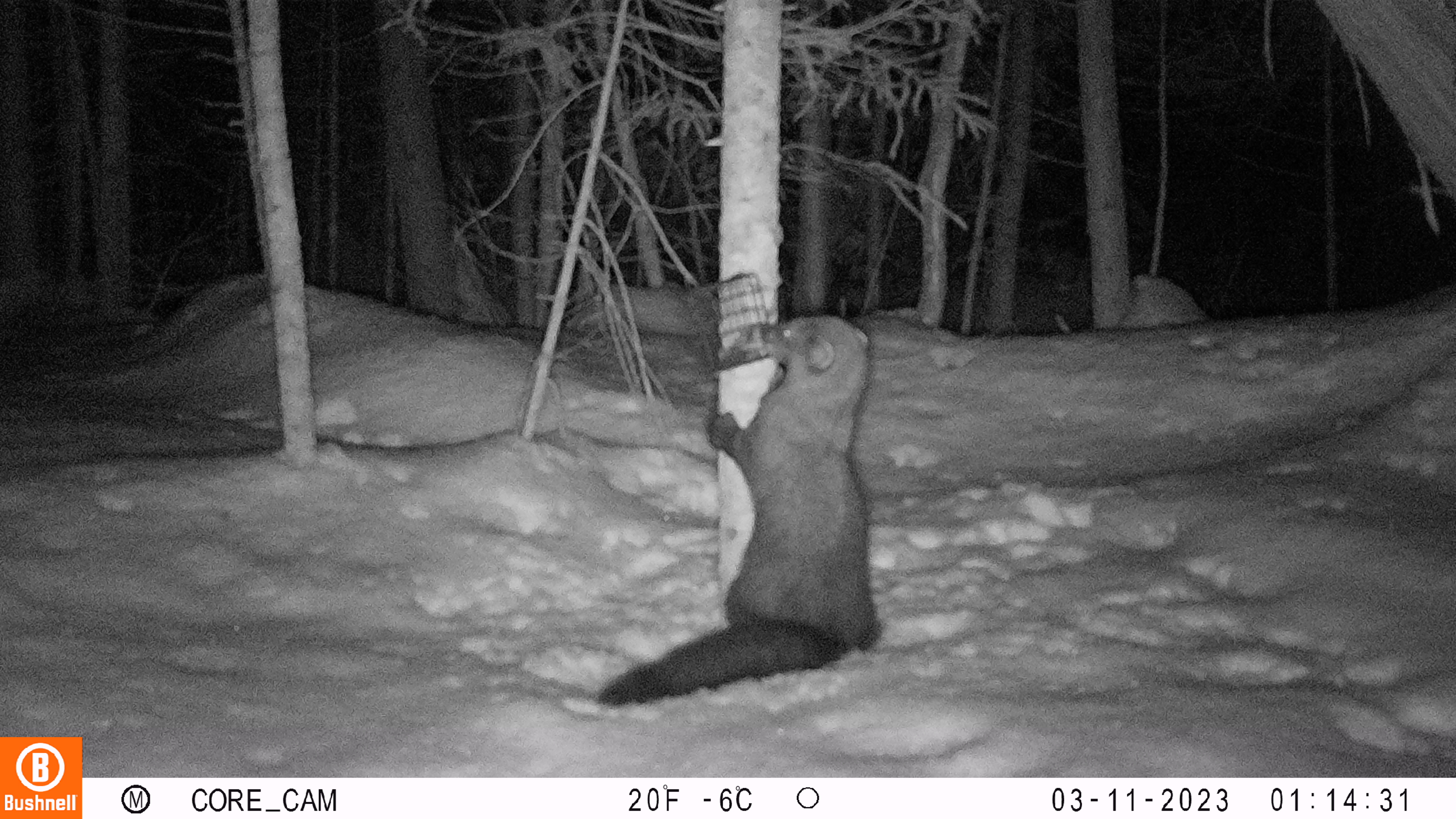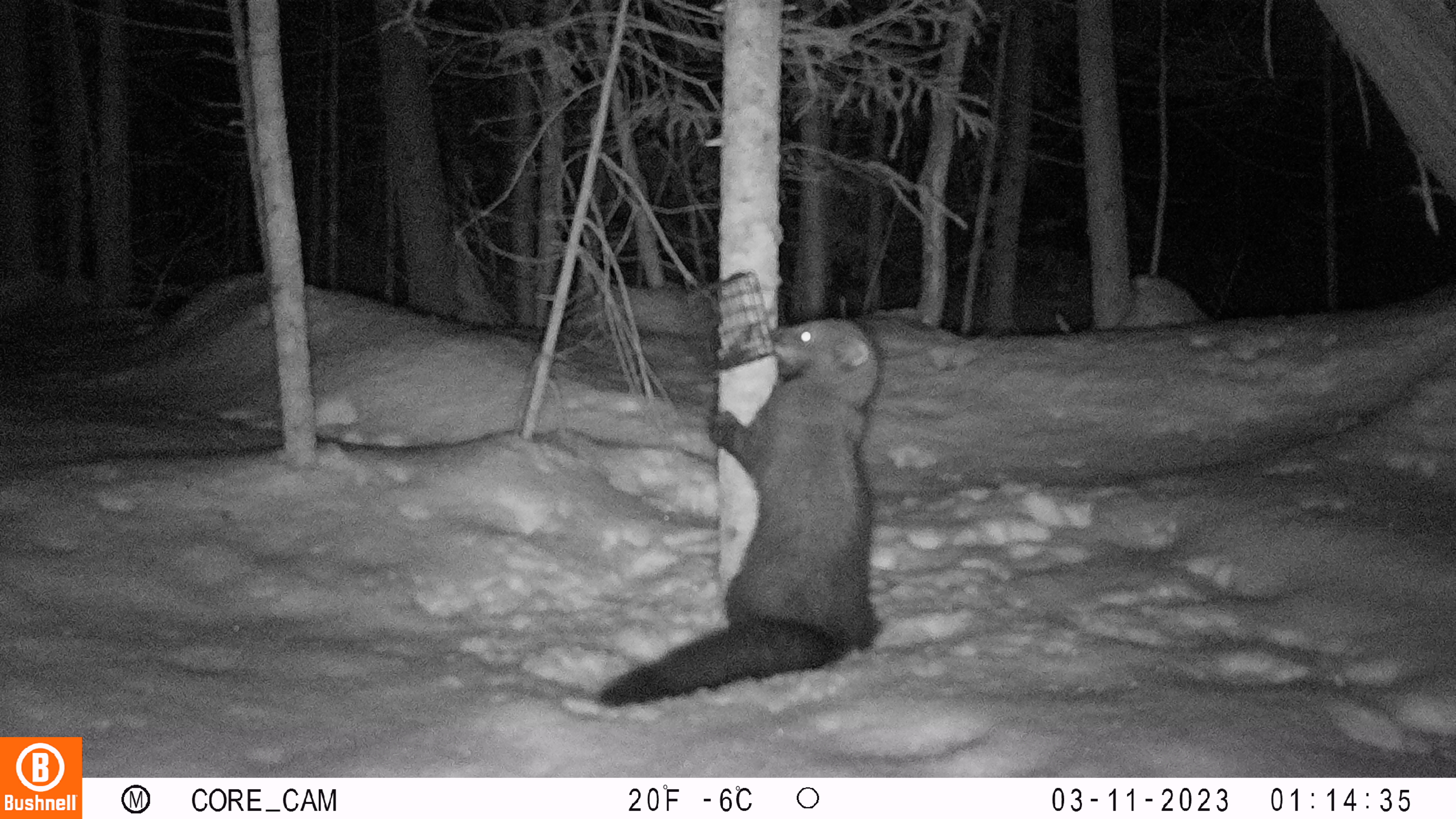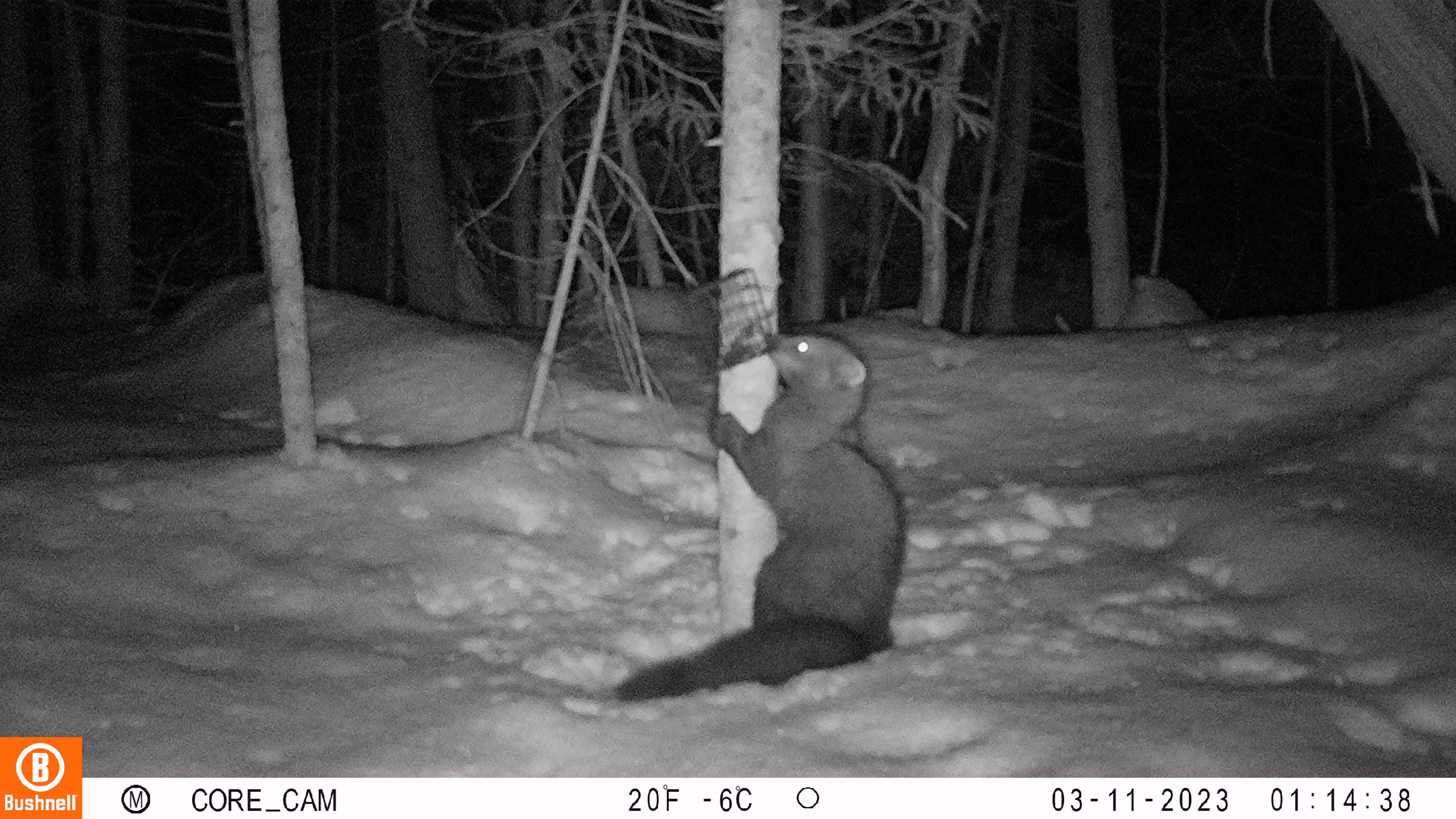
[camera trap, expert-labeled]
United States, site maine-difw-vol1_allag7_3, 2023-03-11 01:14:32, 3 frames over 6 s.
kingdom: Animalia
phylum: Chordata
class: Mammalia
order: Carnivora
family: Mustelidae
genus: Pekania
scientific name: Pekania pennanti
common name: fisher